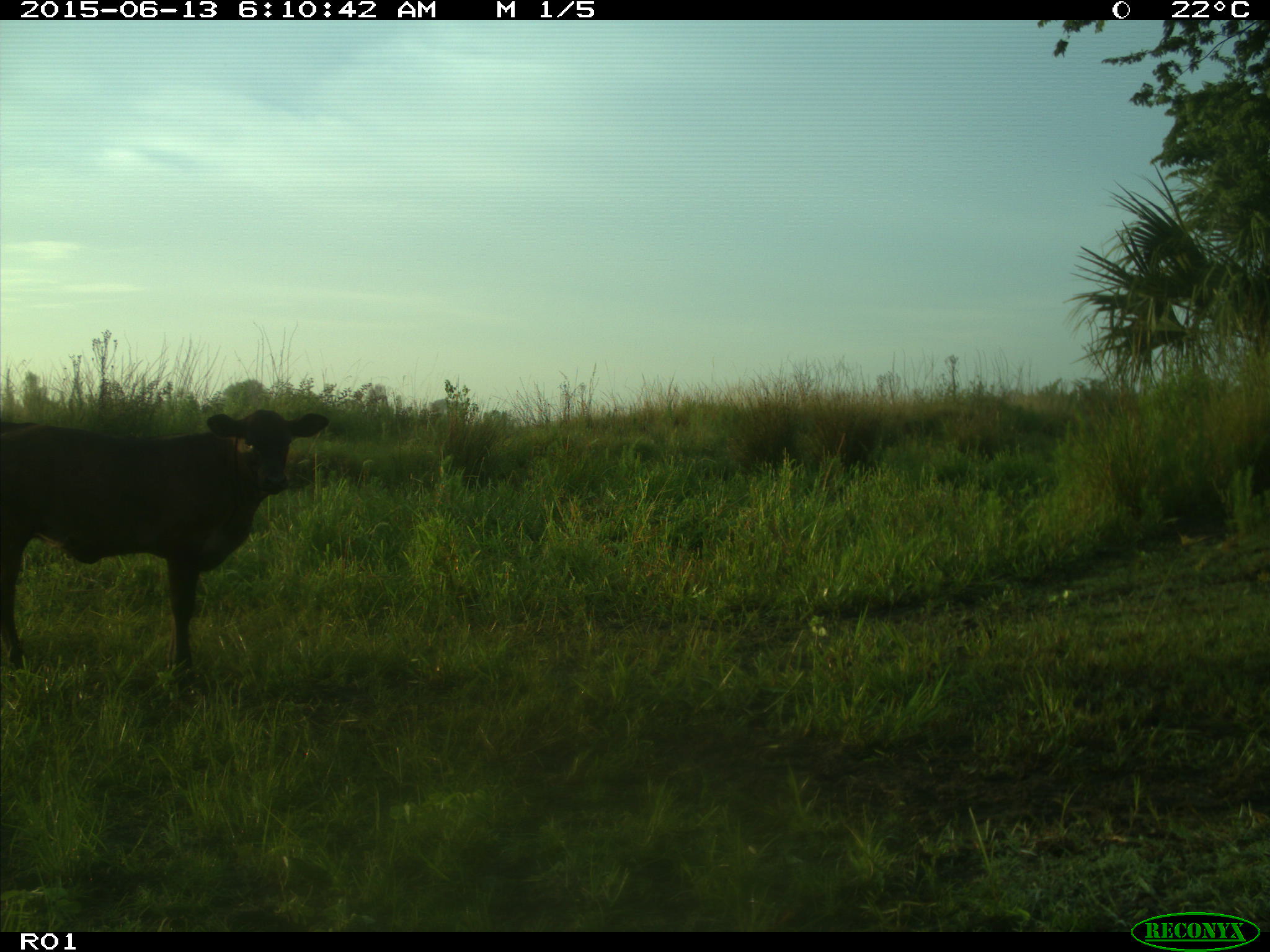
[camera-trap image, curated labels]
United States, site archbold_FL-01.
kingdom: Animalia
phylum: Chordata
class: Mammalia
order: Artiodactyla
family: Bovidae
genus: Bos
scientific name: Bos taurus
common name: domestic cow